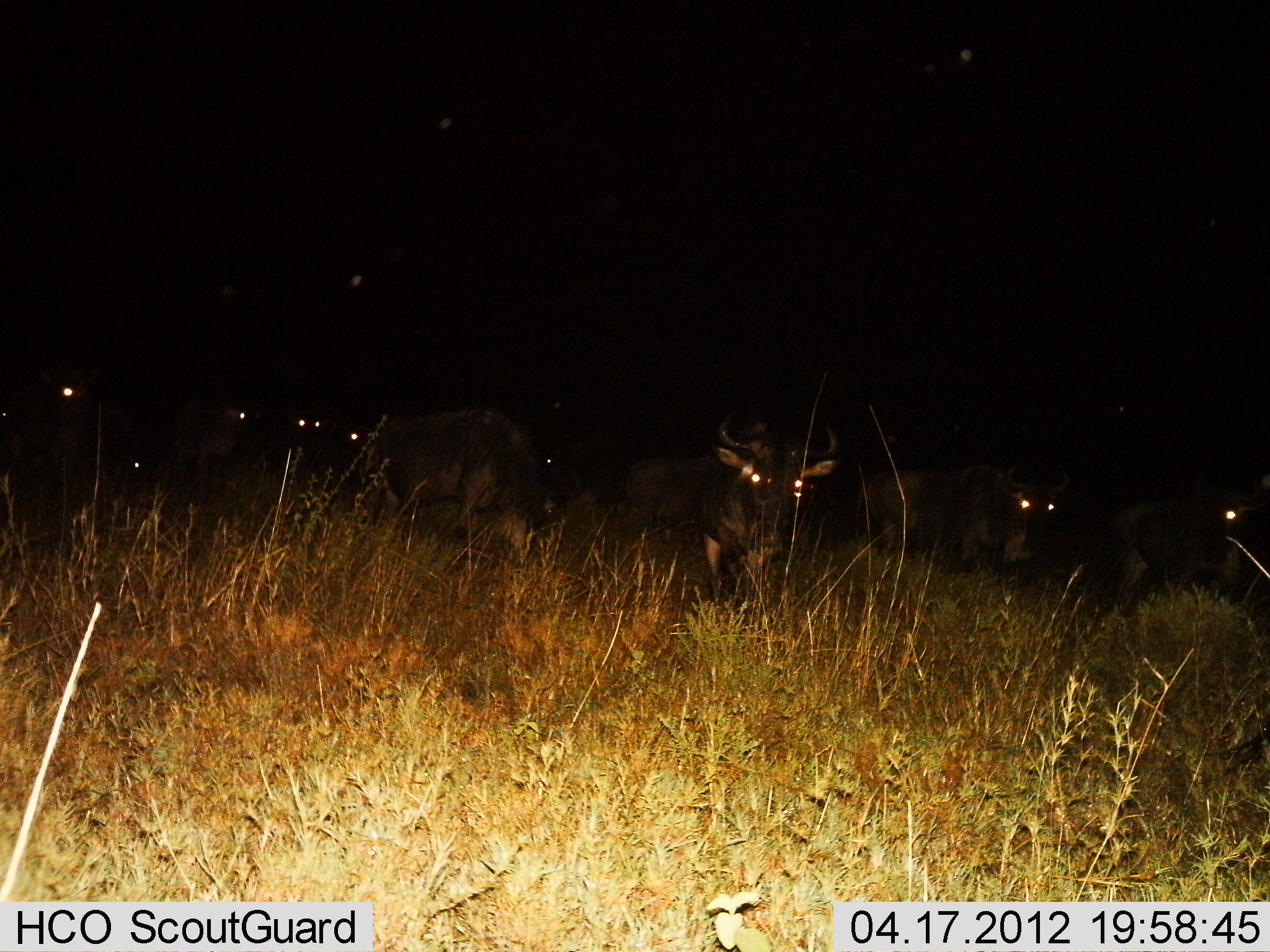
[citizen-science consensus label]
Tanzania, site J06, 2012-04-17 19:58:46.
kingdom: Animalia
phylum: Chordata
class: Mammalia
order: Artiodactyla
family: Bovidae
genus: Connochaetes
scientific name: Connochaetes taurinus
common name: blue wildebeest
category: wildebeest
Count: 9.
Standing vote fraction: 53%.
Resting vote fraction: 32%.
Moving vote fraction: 37%.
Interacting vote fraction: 5%.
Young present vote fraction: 0%.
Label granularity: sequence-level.